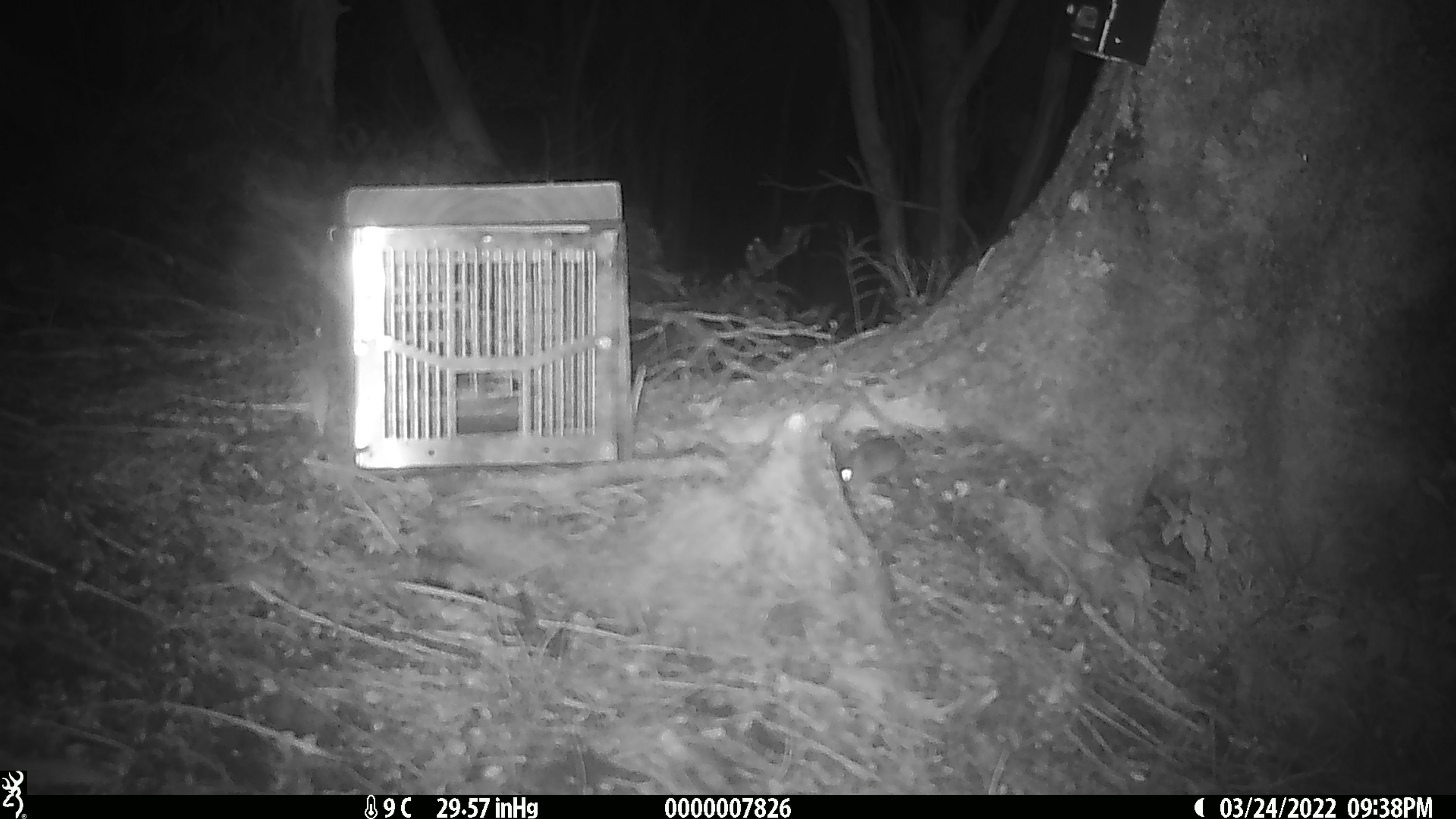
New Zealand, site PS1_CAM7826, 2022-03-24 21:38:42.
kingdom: Animalia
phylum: Chordata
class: Mammalia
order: Rodentia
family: Muridae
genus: Mus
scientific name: Mus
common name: mouse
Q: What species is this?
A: Mouse (Mus).